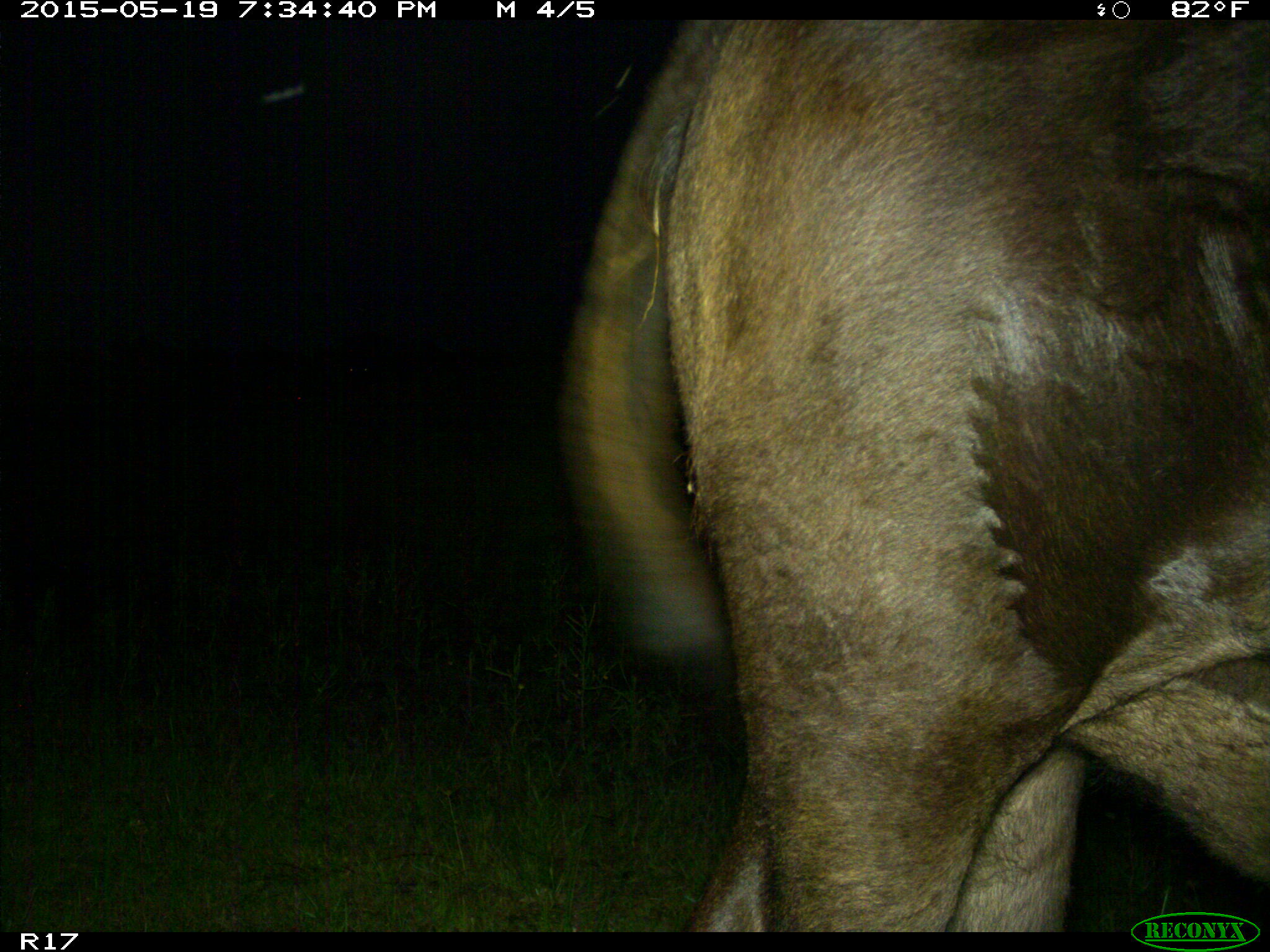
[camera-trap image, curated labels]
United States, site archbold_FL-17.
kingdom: Animalia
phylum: Chordata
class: Mammalia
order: Artiodactyla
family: Bovidae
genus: Bos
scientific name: Bos taurus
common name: domestic cow